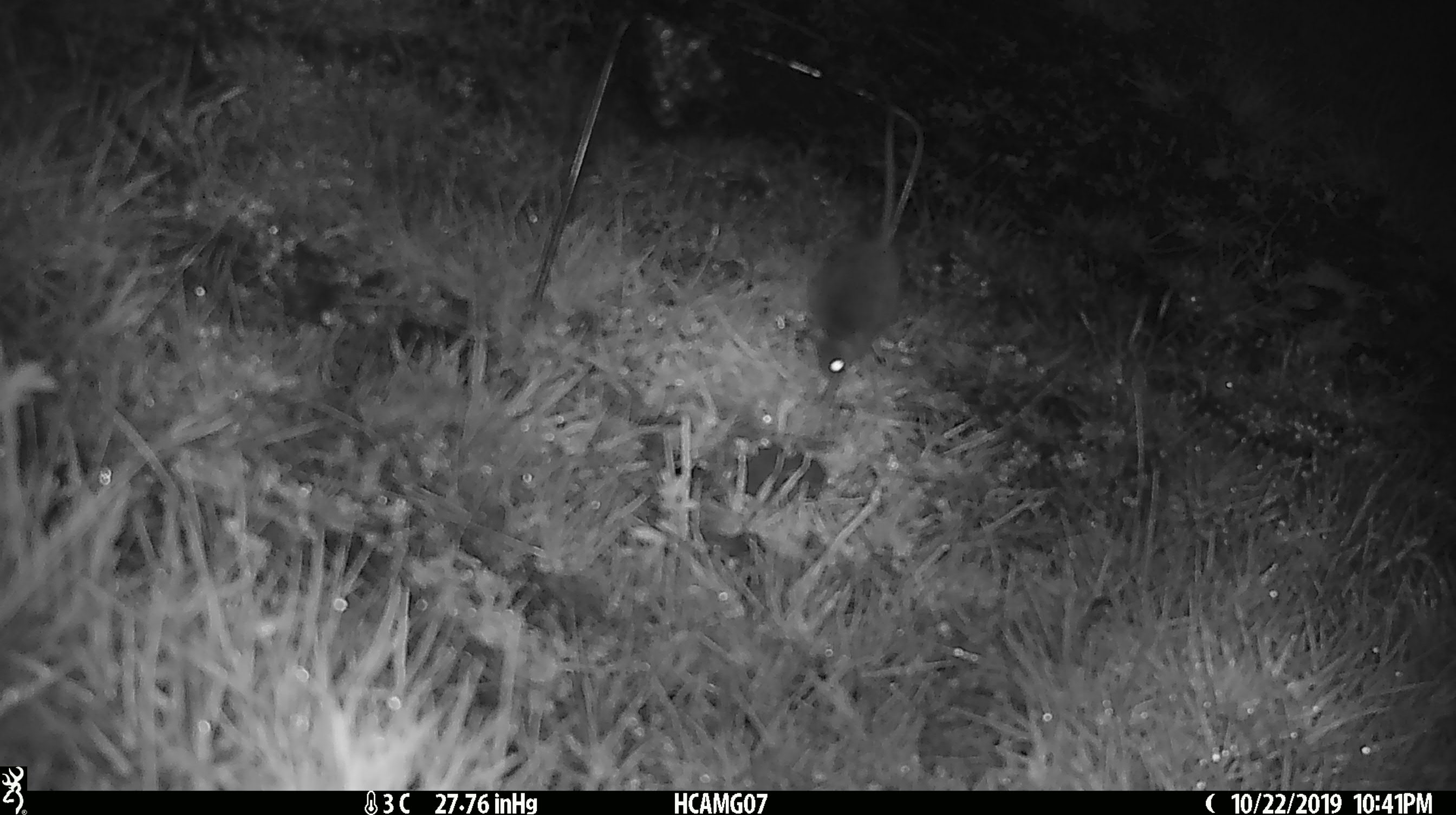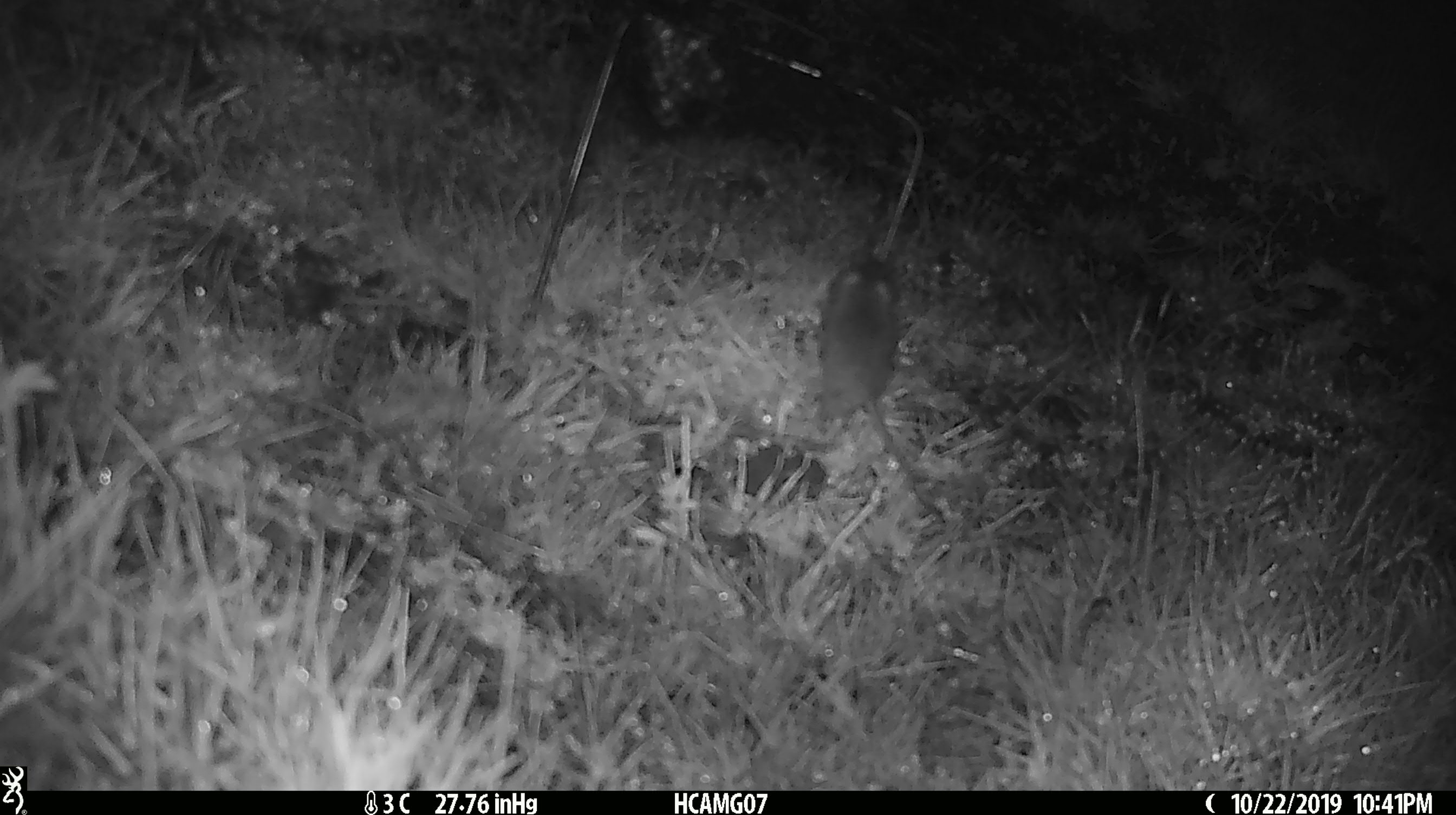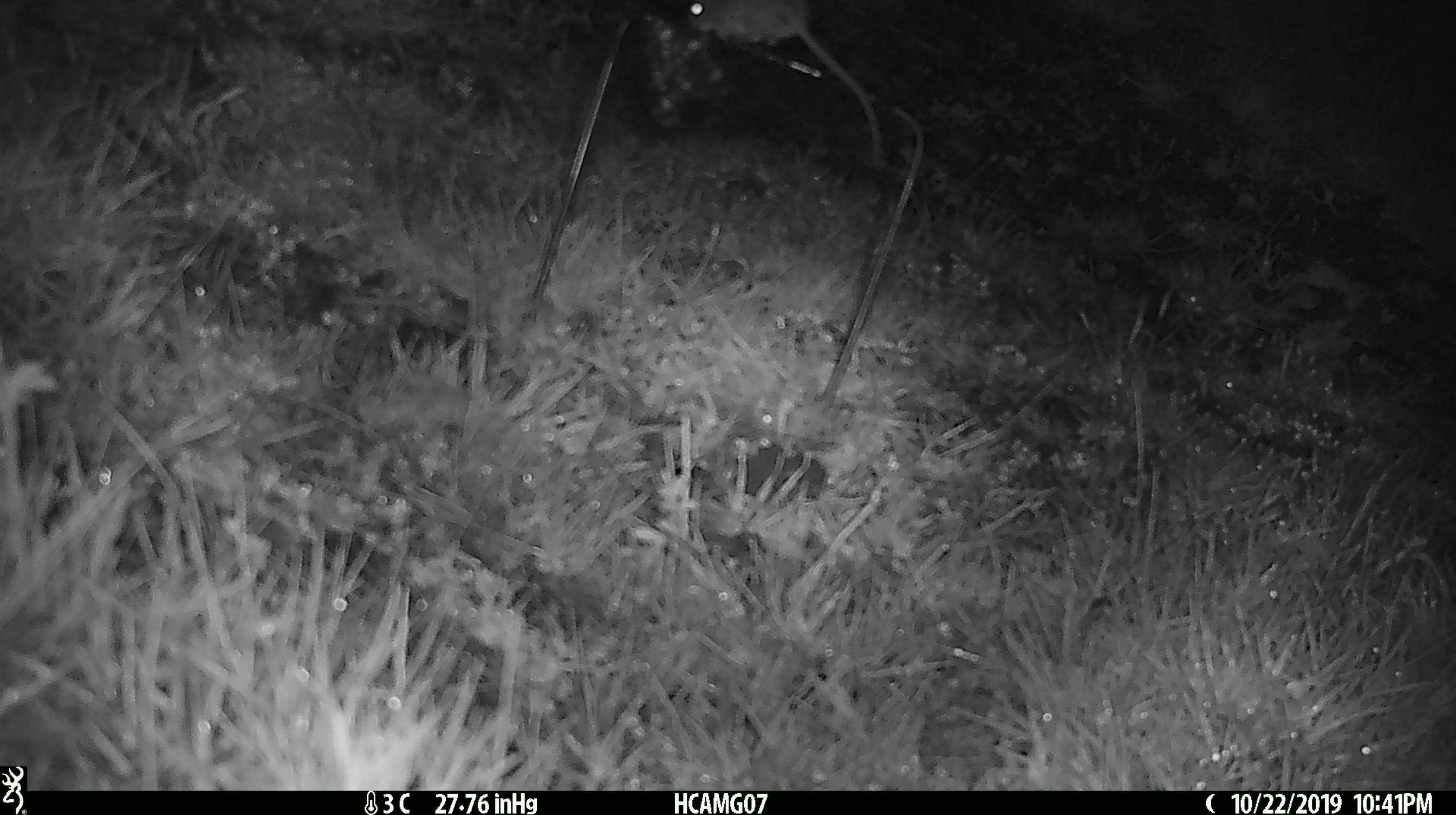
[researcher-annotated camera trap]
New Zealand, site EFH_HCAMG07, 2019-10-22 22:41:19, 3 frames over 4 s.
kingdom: Animalia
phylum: Chordata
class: Mammalia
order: Rodentia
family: Muridae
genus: Mus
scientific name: Mus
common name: mouse